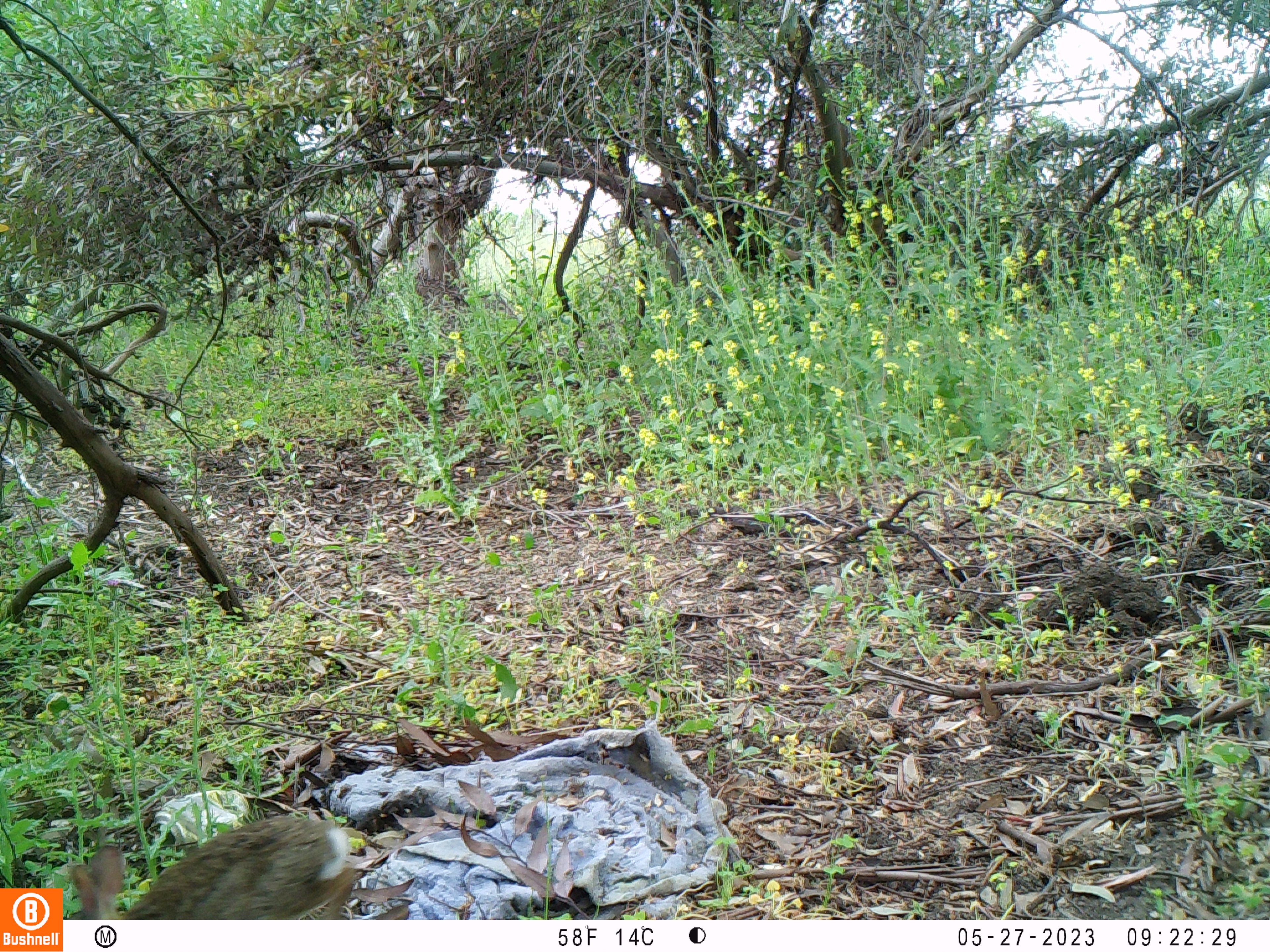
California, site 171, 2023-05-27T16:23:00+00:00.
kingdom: Animalia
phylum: Chordata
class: Mammalia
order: Lagomorpha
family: Leporidae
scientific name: Leporidae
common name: rabbit